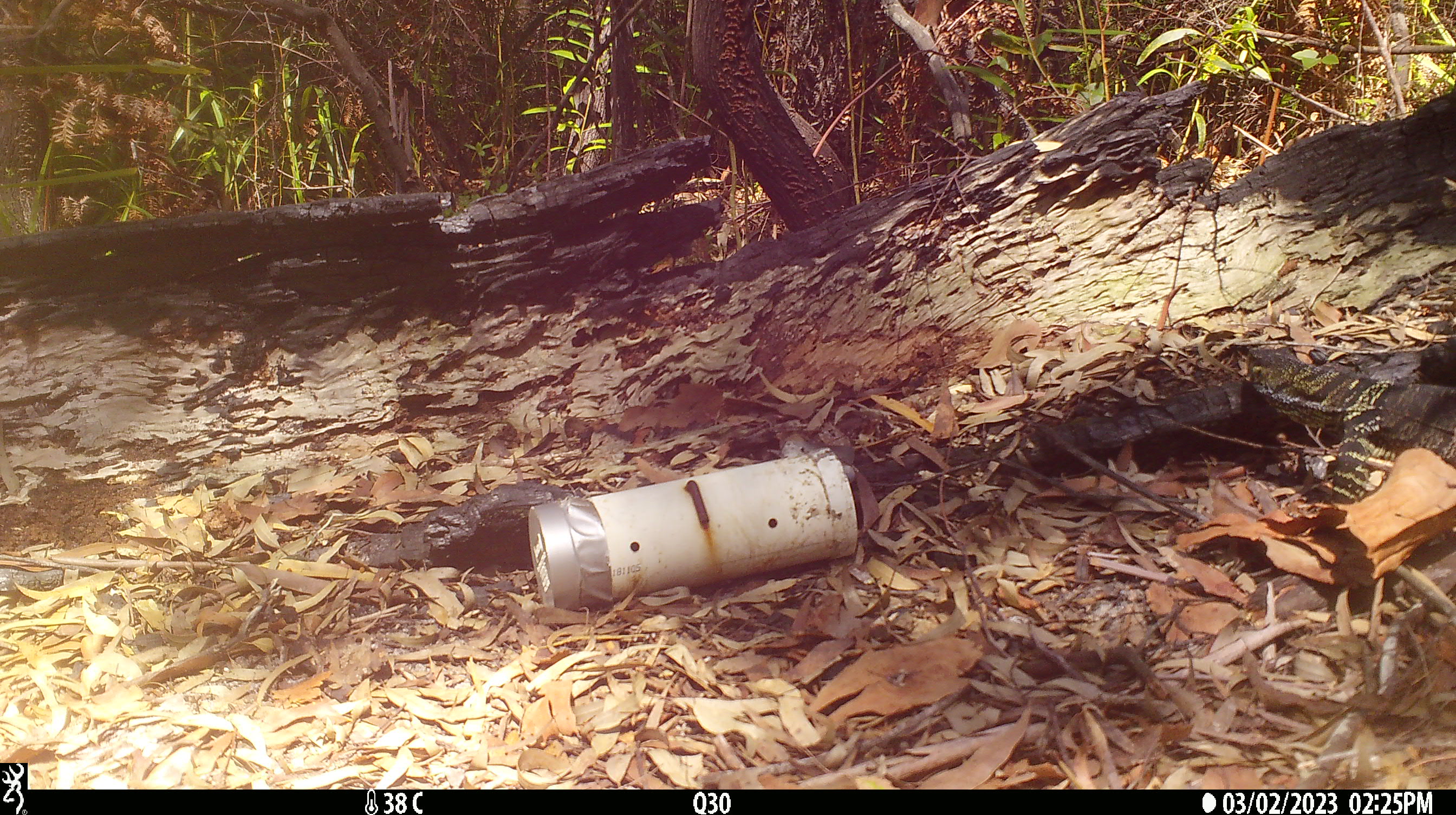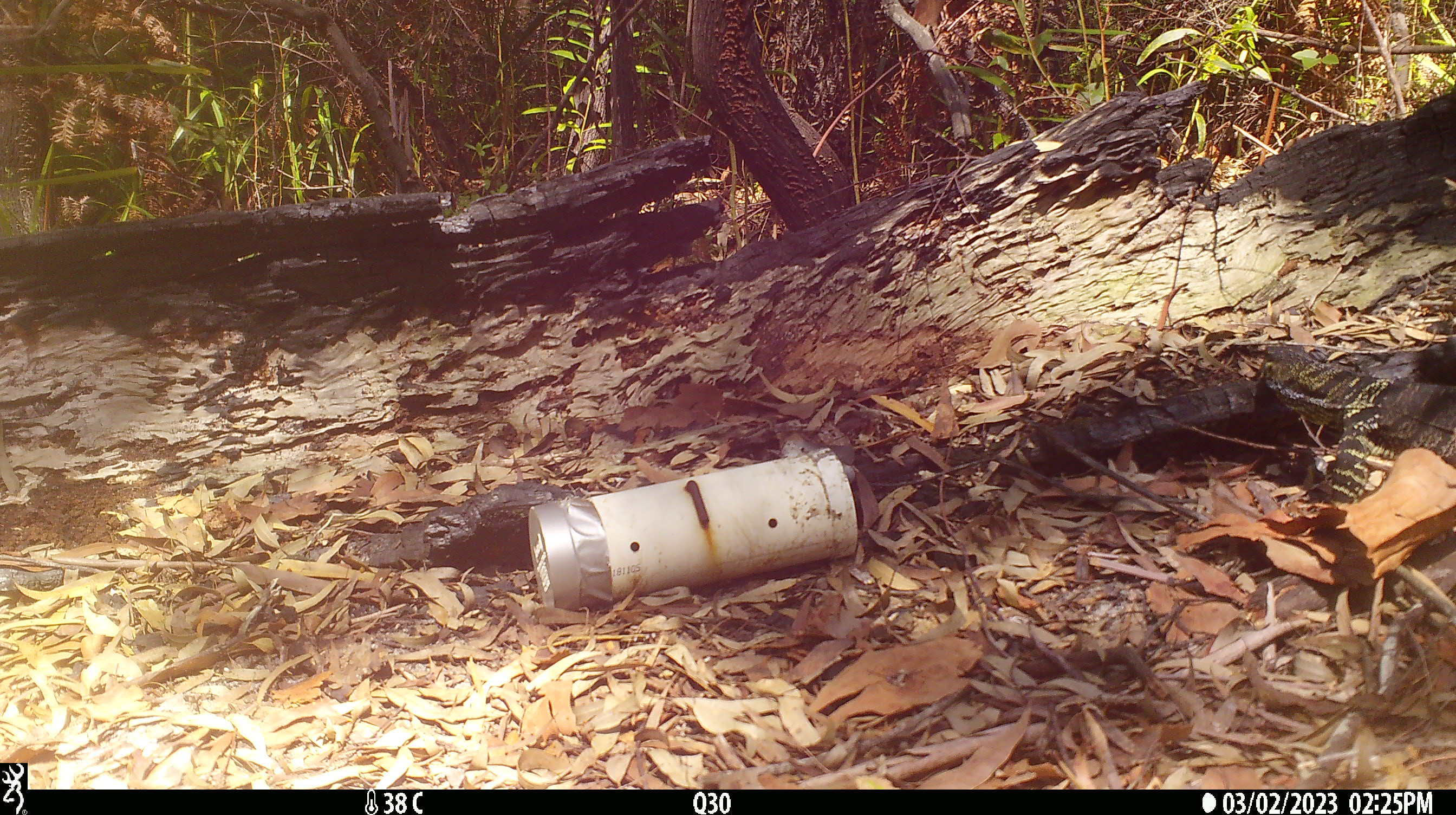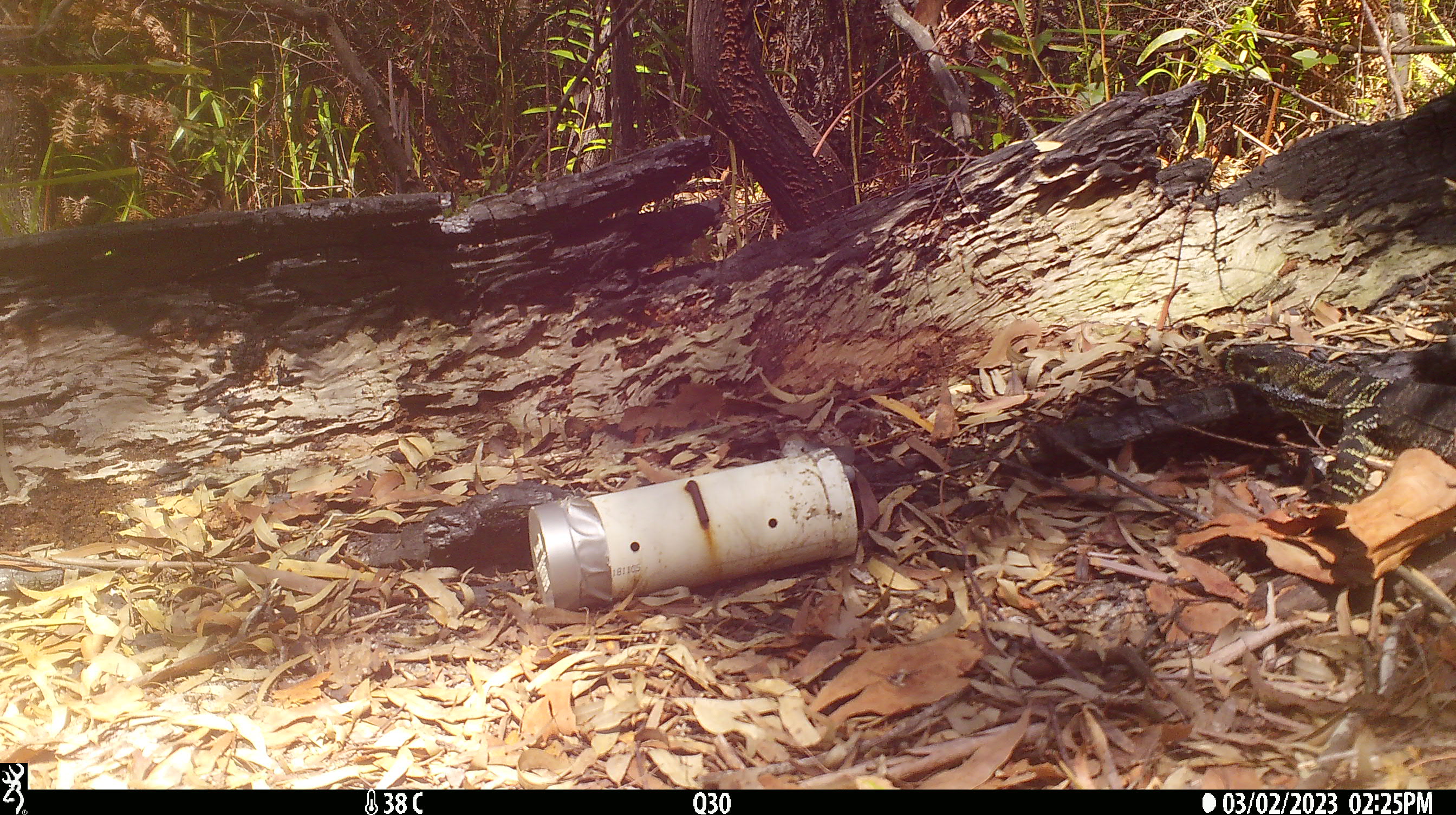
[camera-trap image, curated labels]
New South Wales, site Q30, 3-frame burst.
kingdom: Animalia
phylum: Chordata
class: Reptilia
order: Squamata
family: Varanidae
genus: Varanus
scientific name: Varanus varius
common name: lace monitor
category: goanna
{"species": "goanna (lace monitor) (Varanus varius)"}